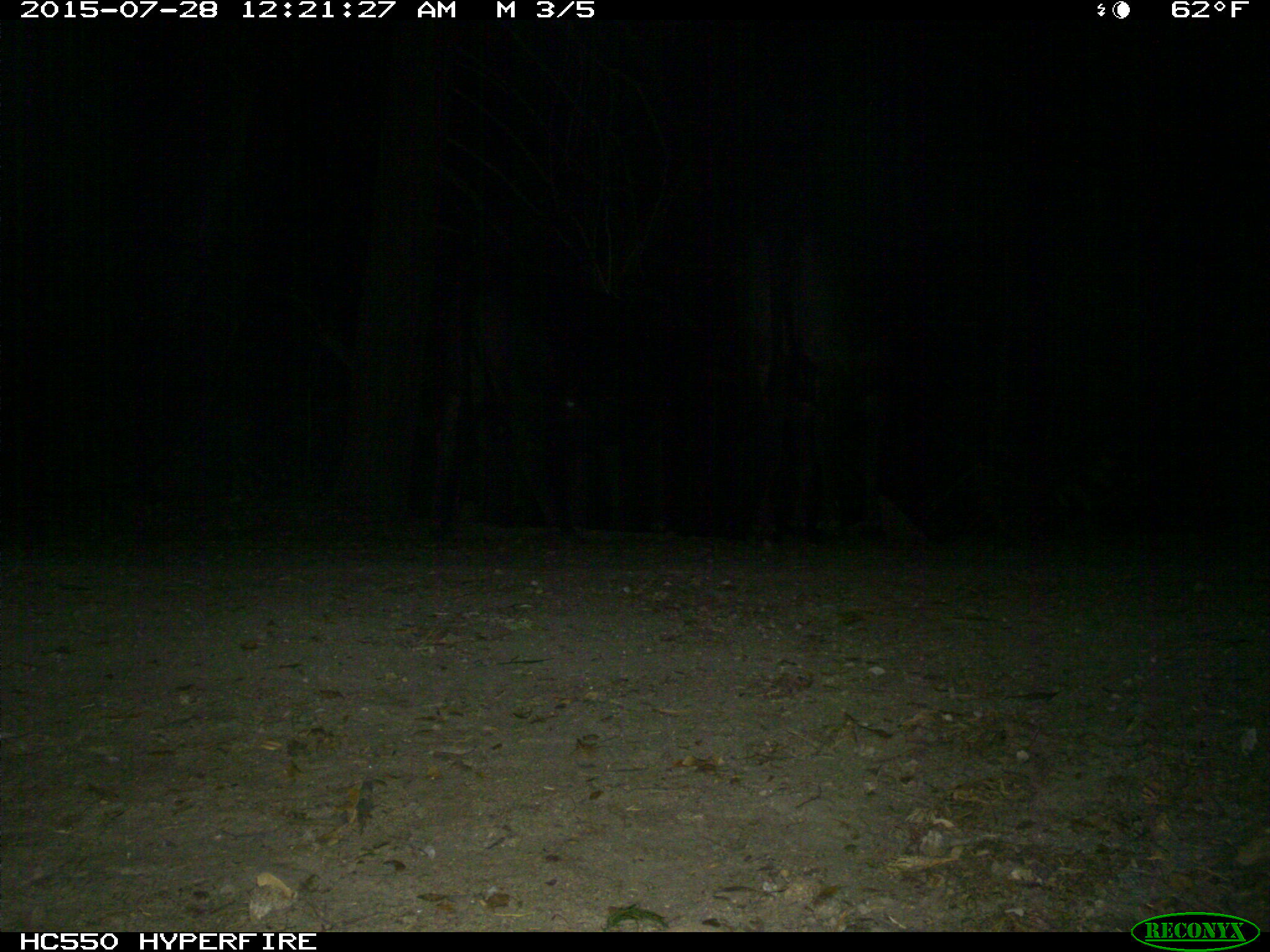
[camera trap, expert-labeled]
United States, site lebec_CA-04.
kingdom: Animalia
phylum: Chordata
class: Mammalia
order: Artiodactyla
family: Bovidae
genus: Bos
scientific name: Bos taurus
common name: domestic cow